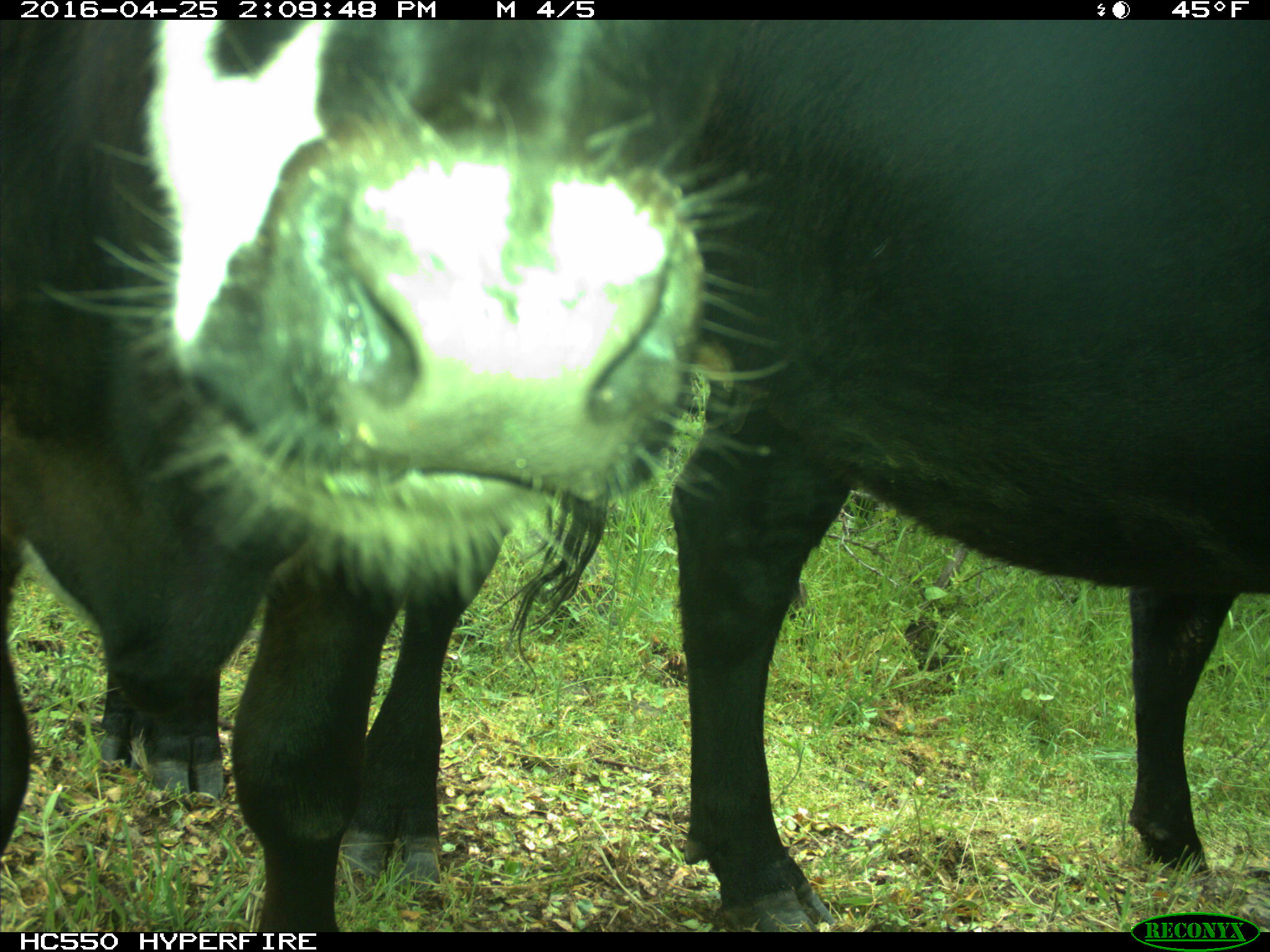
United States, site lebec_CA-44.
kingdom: Animalia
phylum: Chordata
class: Mammalia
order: Artiodactyla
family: Bovidae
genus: Bos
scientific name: Bos taurus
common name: domestic cow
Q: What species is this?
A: Bos taurus (domestic cow).